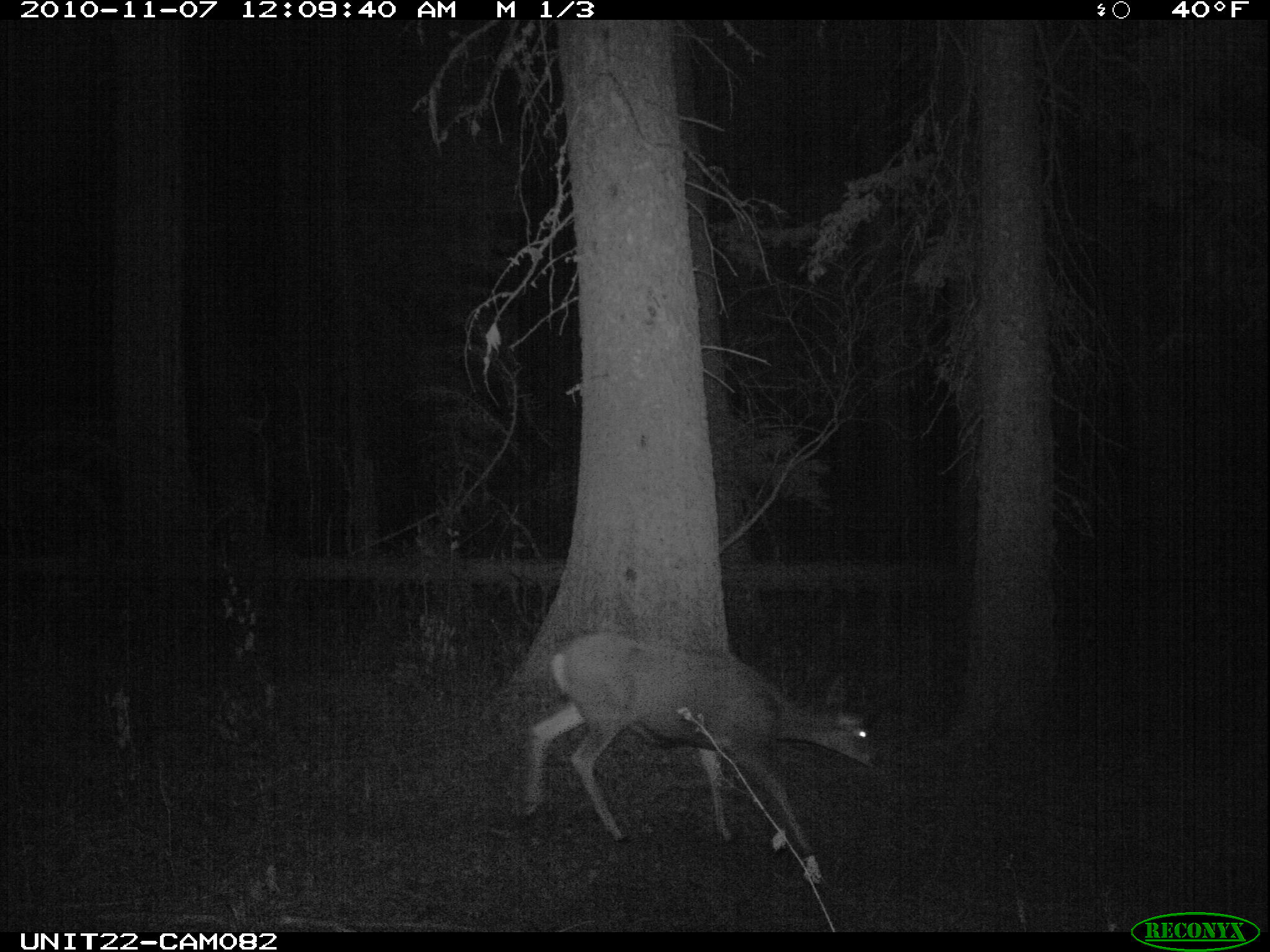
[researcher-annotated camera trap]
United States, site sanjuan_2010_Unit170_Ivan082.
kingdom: Animalia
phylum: Chordata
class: Mammalia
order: Artiodactyla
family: Cervidae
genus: Odocoileus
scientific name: Odocoileus hemionus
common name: mule deer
Odocoileus hemionus (mule deer).